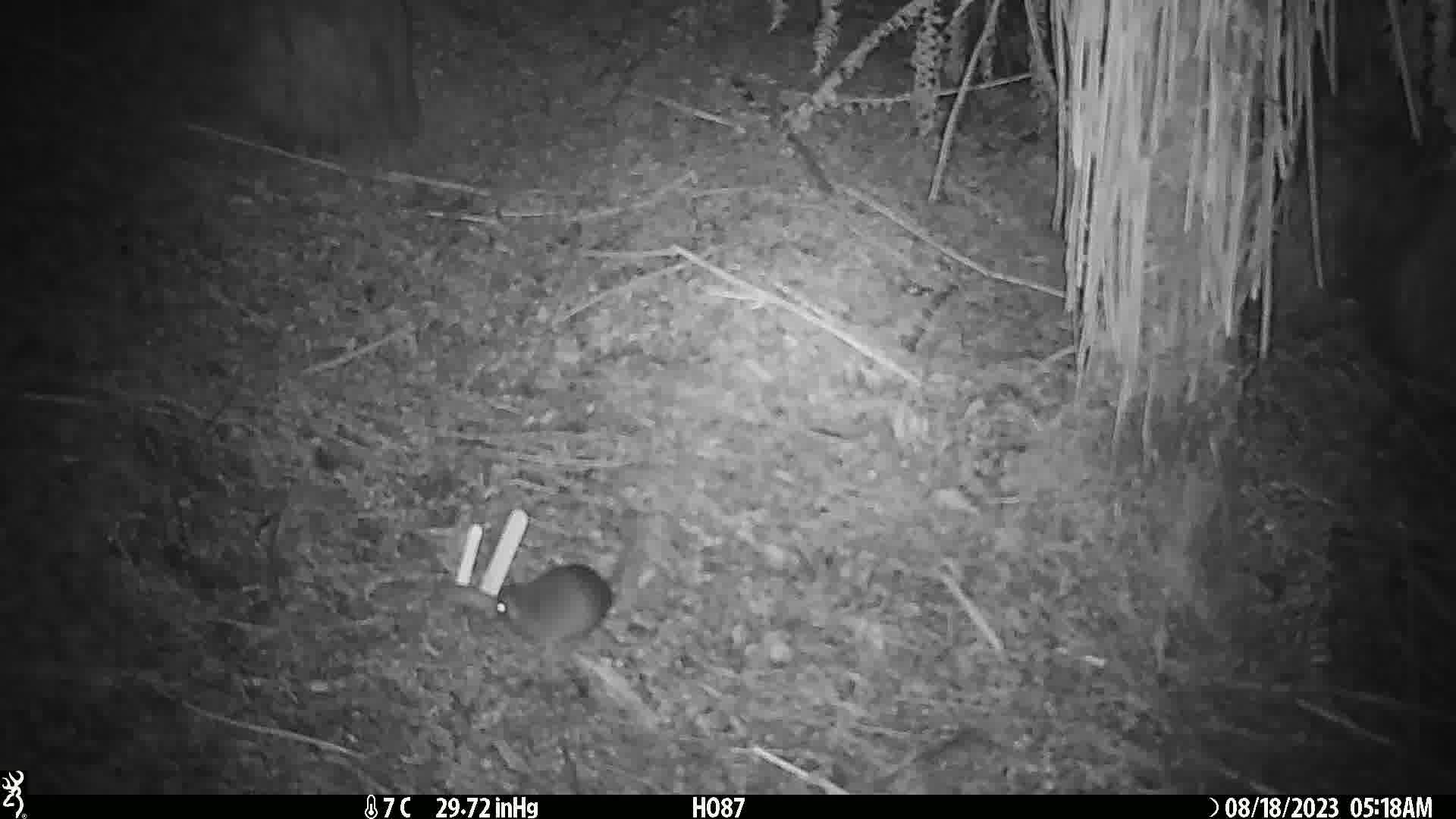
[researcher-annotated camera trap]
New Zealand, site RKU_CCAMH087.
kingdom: Animalia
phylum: Chordata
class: Mammalia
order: Rodentia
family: Muridae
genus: Rattus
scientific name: Rattus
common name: rat